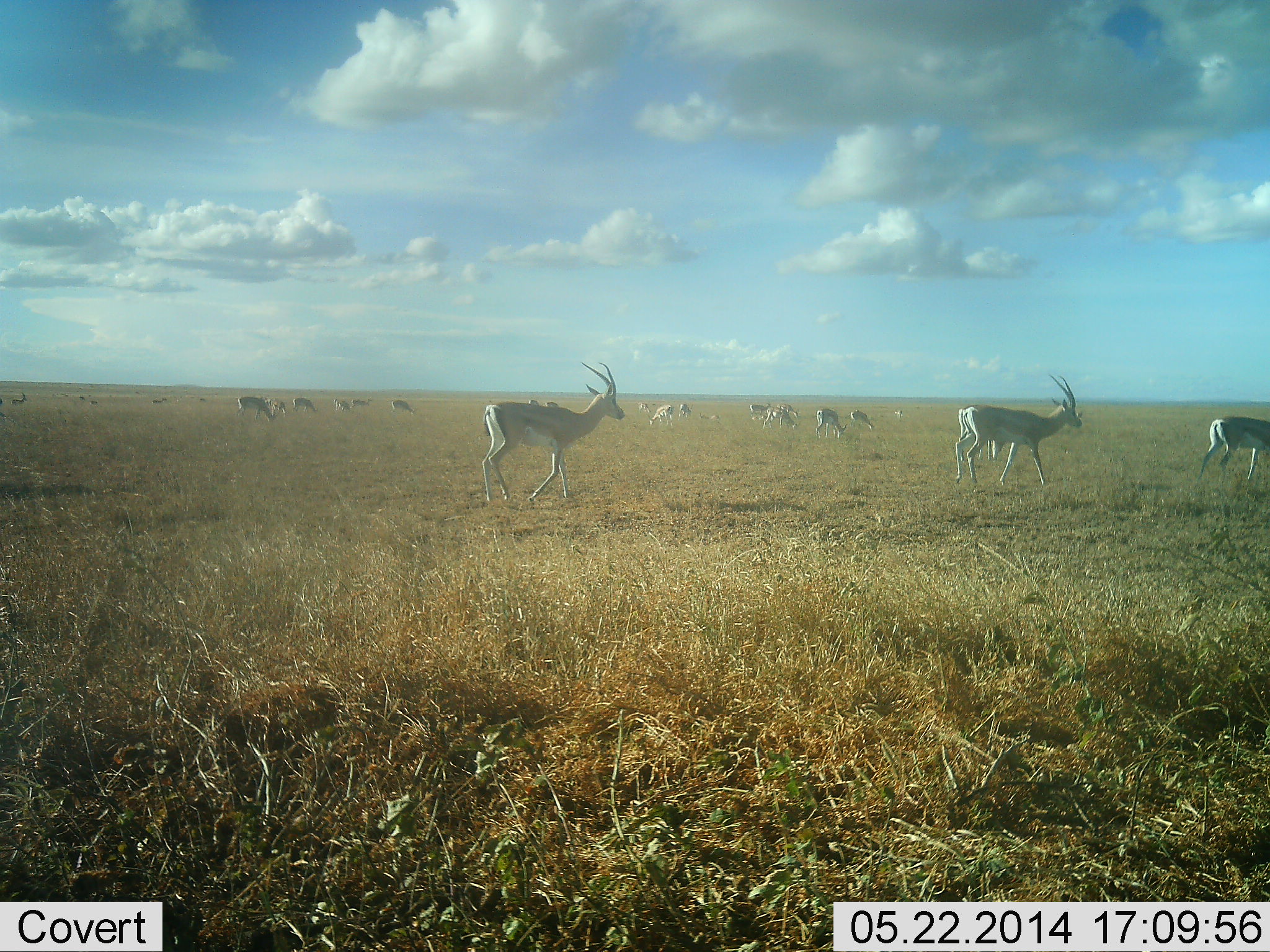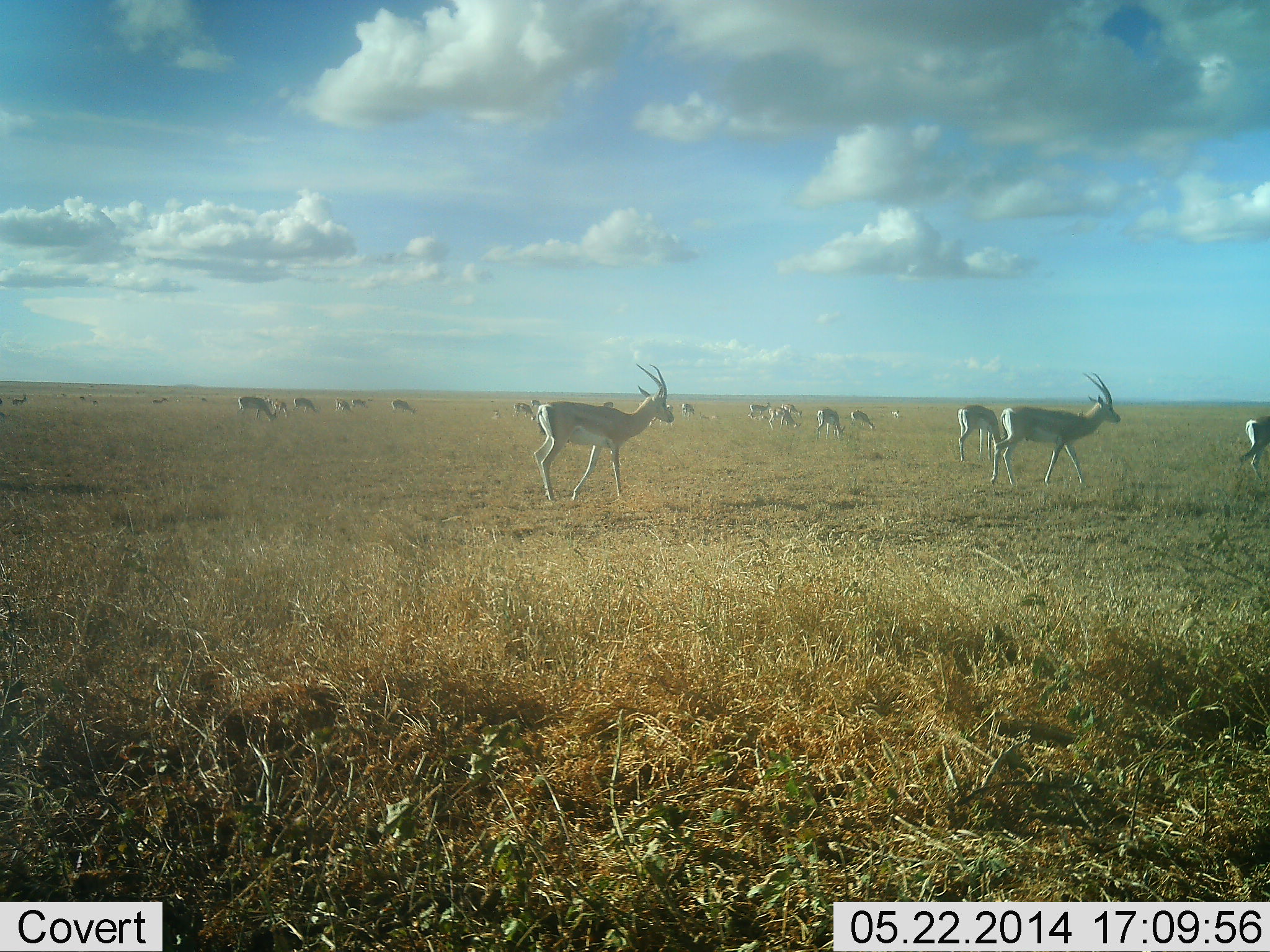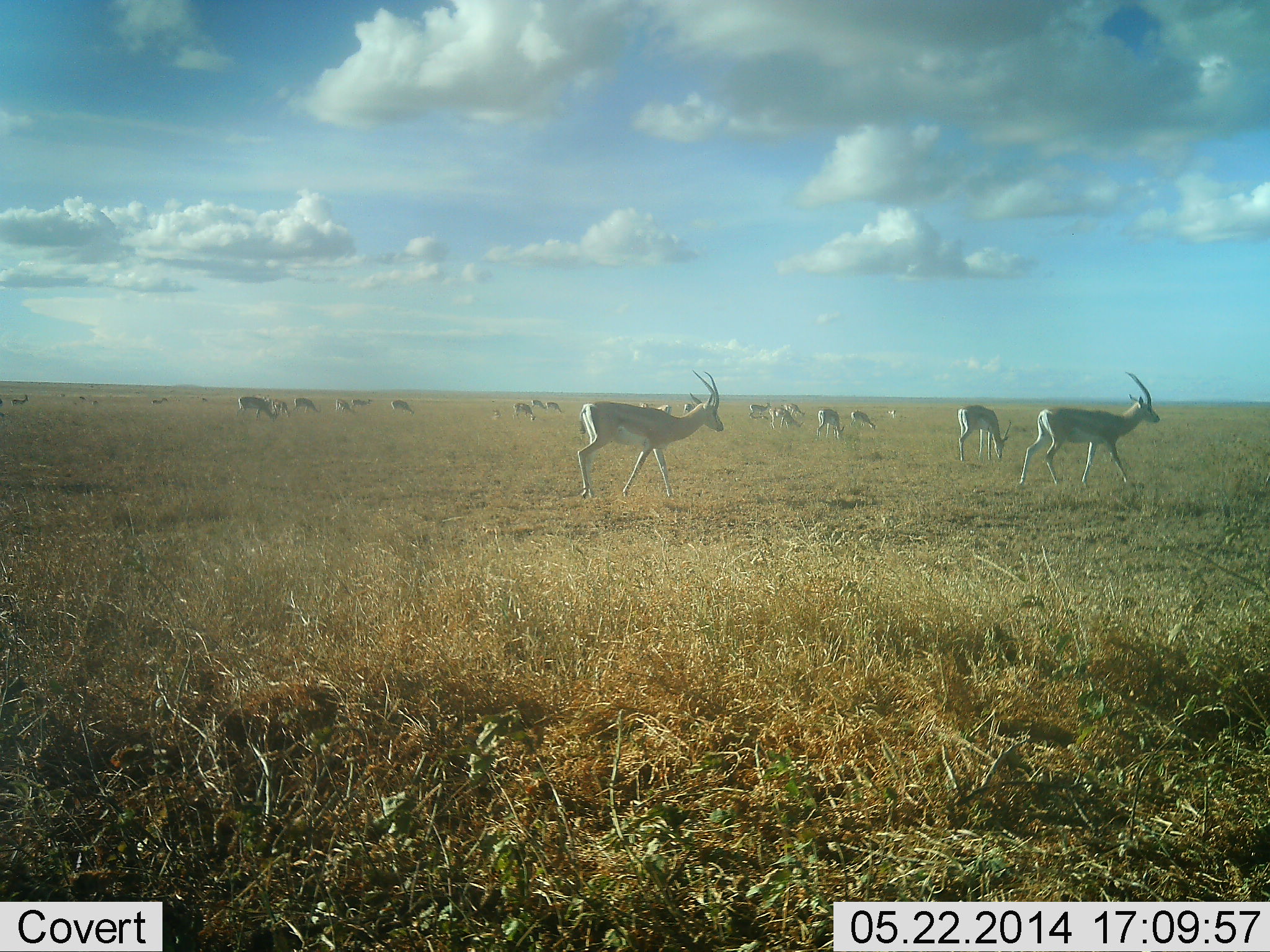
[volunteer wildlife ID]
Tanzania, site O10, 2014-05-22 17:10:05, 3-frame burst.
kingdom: Animalia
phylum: Chordata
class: Mammalia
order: Artiodactyla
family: Bovidae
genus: Eudorcas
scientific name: Eudorcas thomsonii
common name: thomson's gazelle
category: gazellethomsons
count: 11-50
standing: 50%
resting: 10%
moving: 100%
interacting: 0%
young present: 0%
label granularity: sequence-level